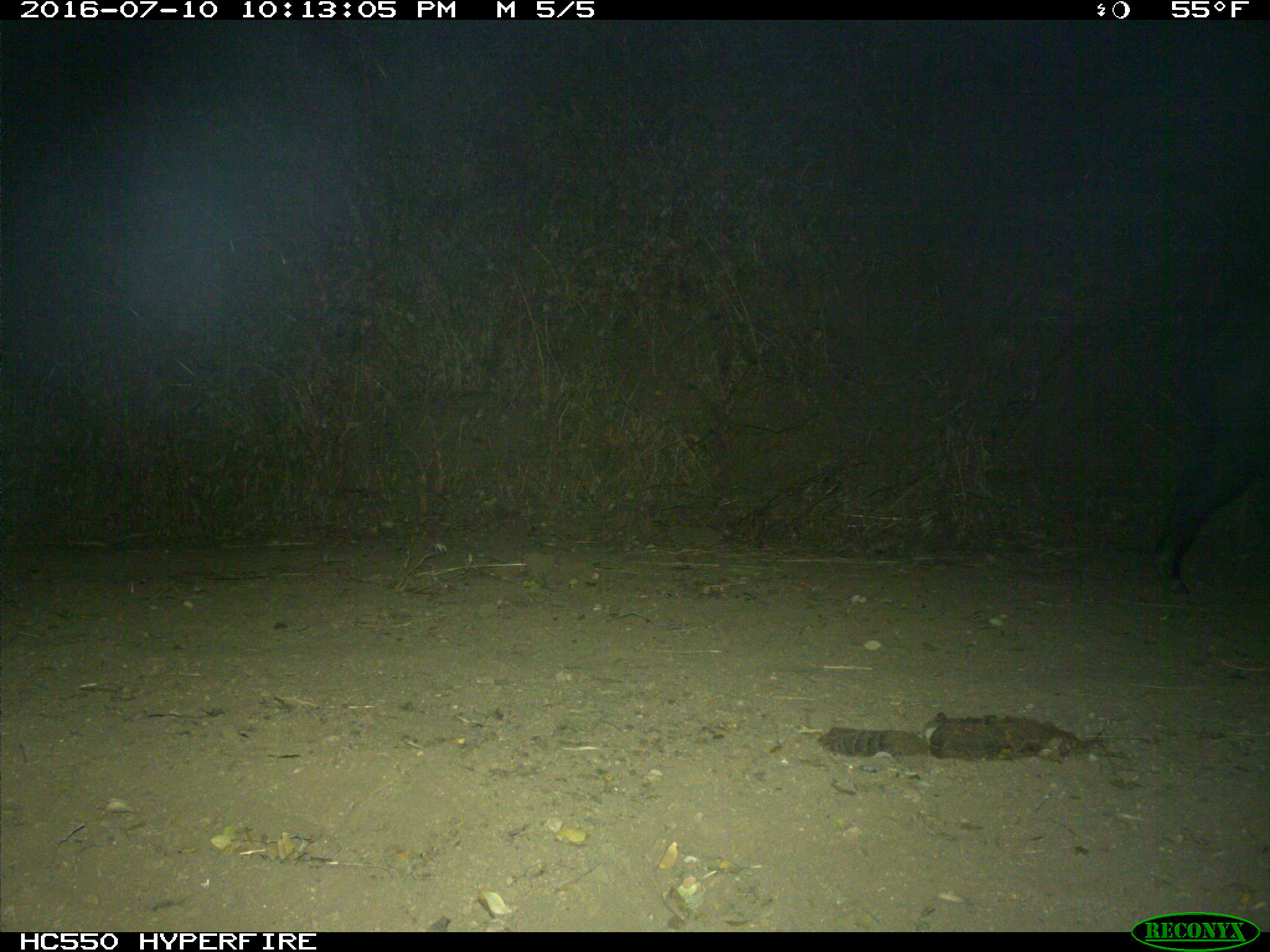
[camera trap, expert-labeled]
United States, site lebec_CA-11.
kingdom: Animalia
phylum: Chordata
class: Mammalia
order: Artiodactyla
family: Suidae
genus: Sus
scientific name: Sus scrofa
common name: wild boar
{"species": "Sus scrofa (wild boar)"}